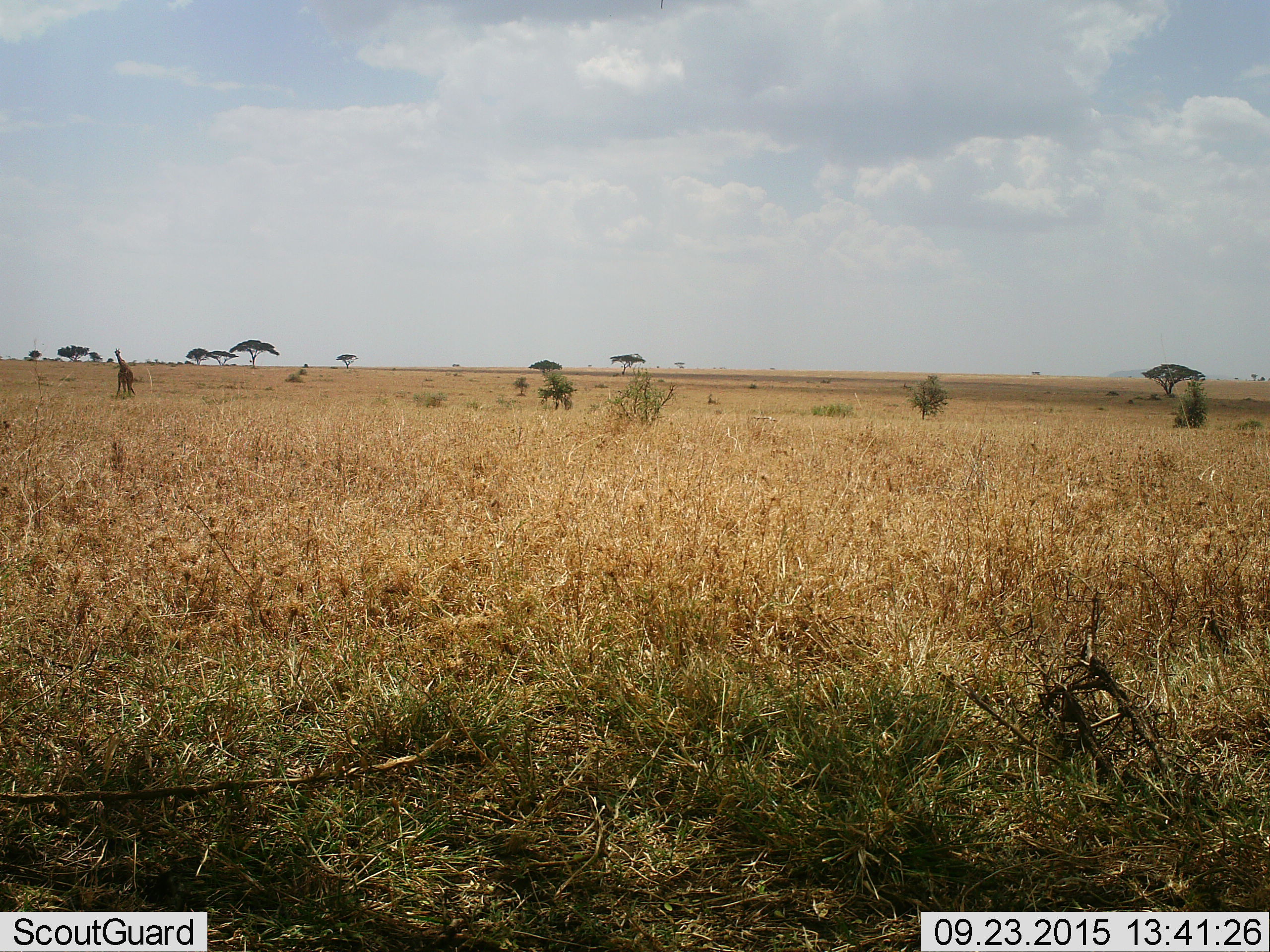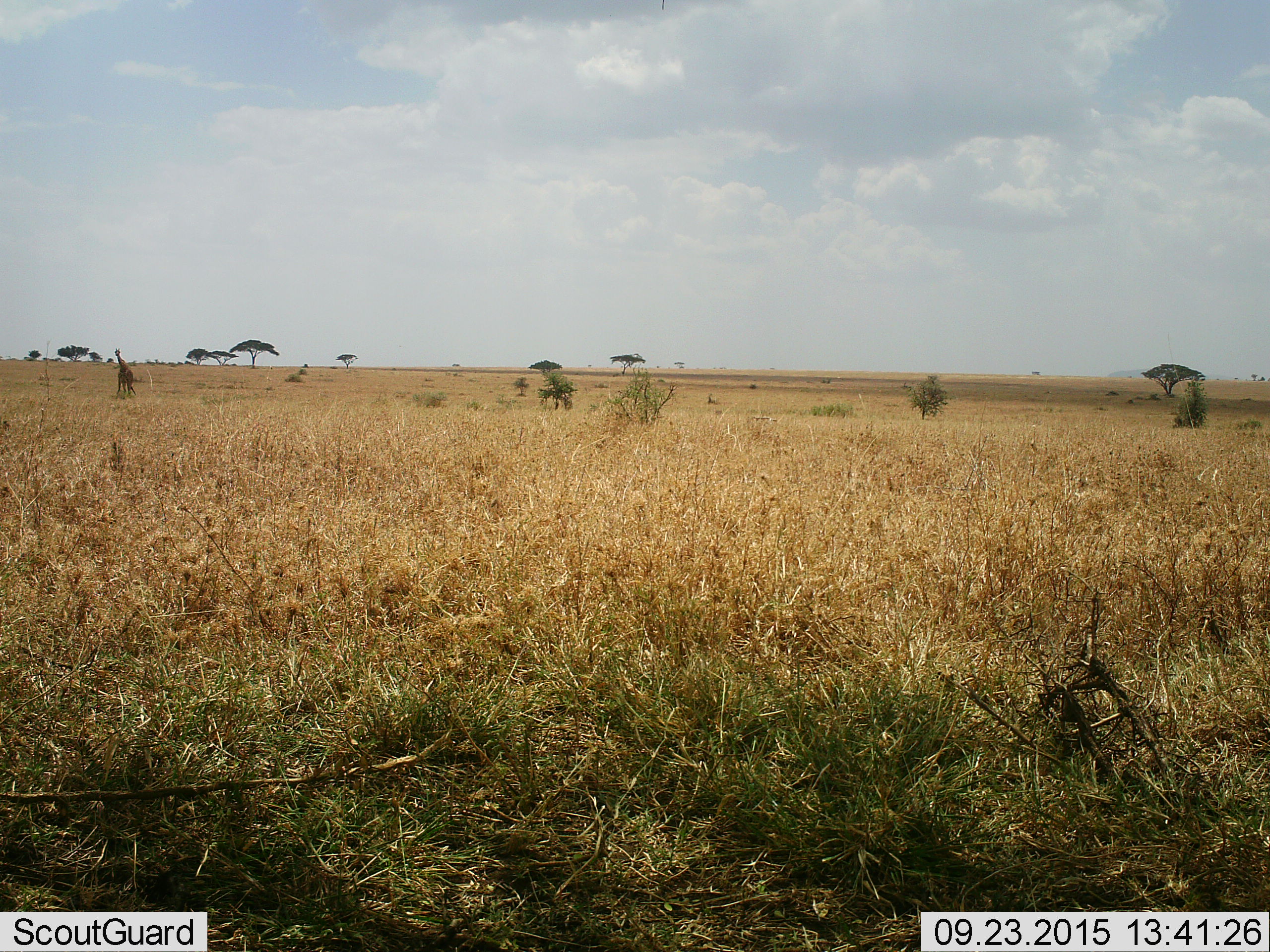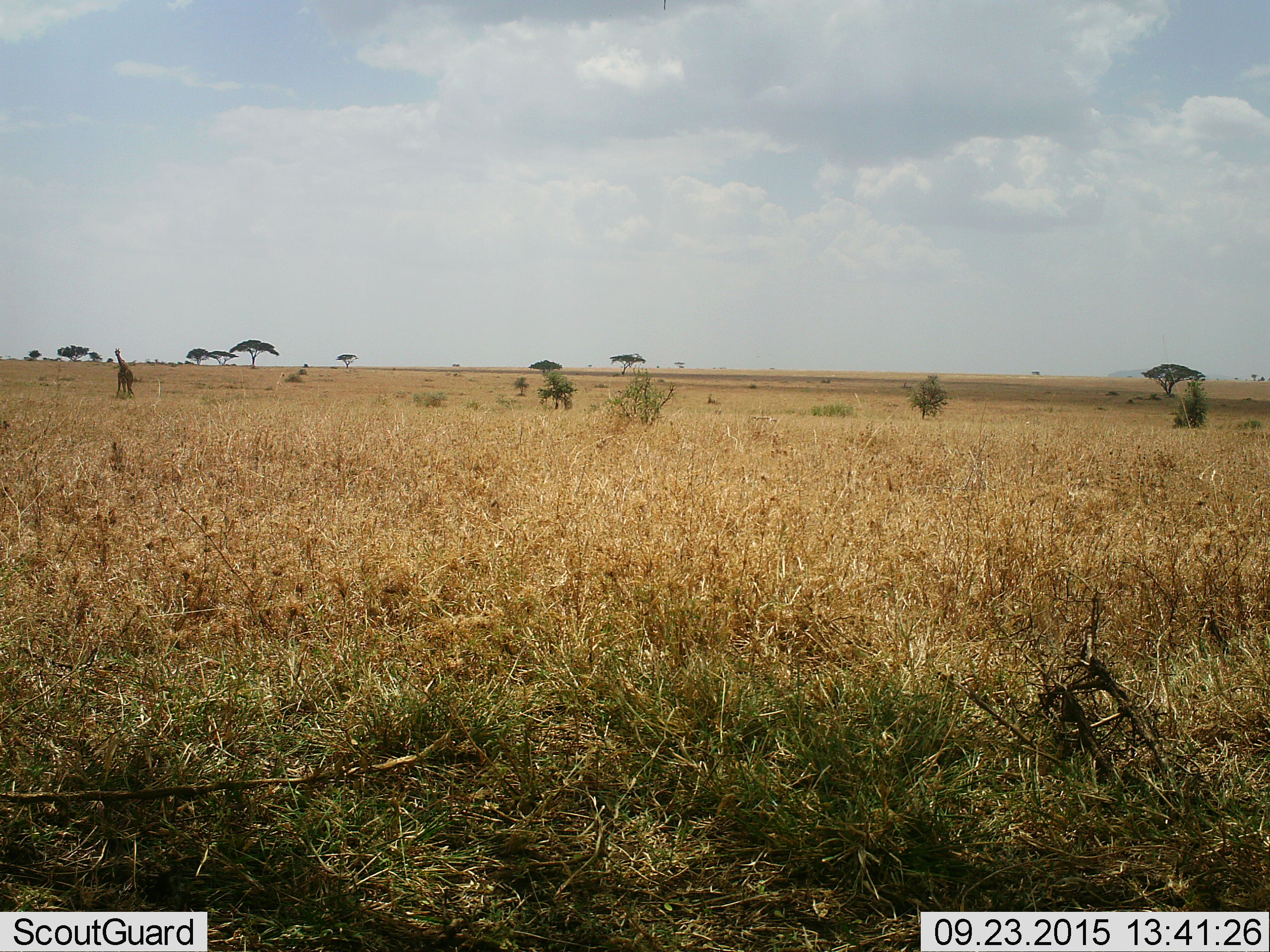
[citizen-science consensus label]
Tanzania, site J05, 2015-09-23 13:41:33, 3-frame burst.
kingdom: Animalia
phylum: Chordata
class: Mammalia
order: Artiodactyla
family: Giraffidae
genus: Giraffa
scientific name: Giraffa camelopardalis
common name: giraffe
Giraffe (Giraffa camelopardalis), count 1. Behavior (volunteer vote fractions): standing 71%, resting 0%, moving 29%, interacting 0%. Young present (vote fraction): 0%. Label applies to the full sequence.